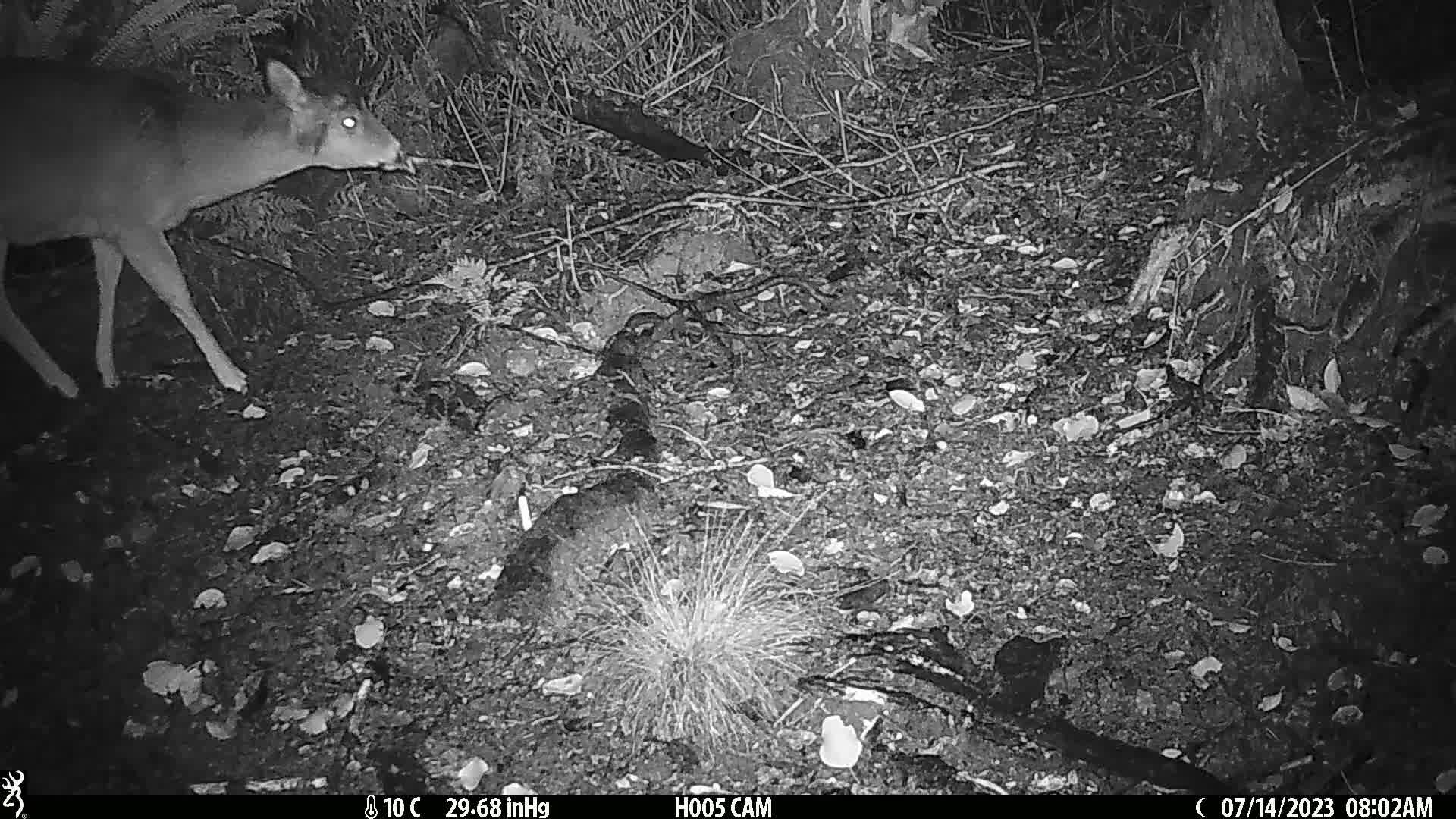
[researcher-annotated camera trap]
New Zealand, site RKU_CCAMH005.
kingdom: Animalia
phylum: Chordata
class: Mammalia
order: Artiodactyla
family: Cervidae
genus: Odocoileus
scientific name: Odocoileus virginianus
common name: white-tailed deer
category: white tailed deer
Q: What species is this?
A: White tailed deer (white-tailed deer) (Odocoileus virginianus).